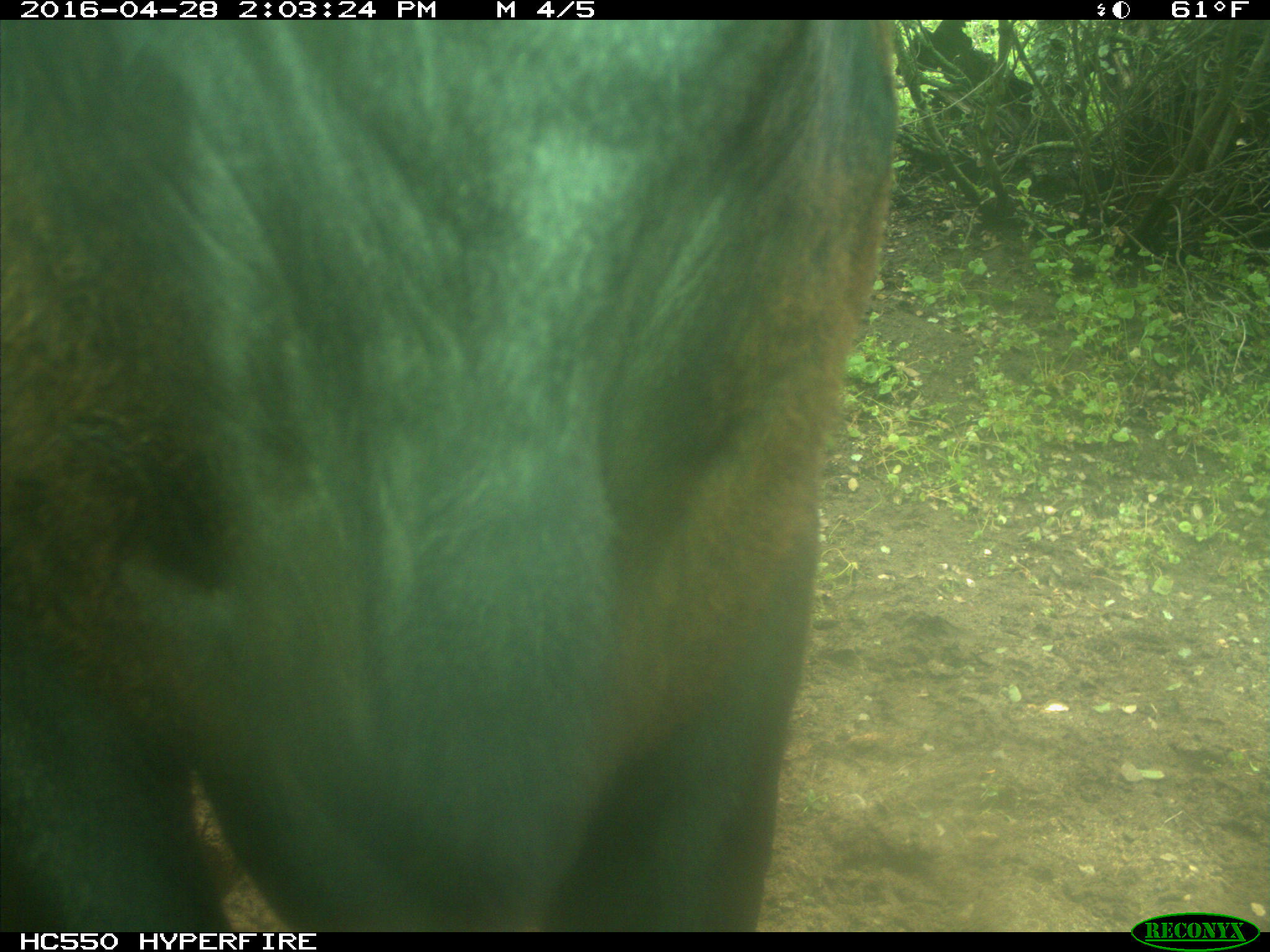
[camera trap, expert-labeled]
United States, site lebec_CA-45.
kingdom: Animalia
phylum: Chordata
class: Mammalia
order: Artiodactyla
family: Bovidae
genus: Bos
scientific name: Bos taurus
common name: domestic cow